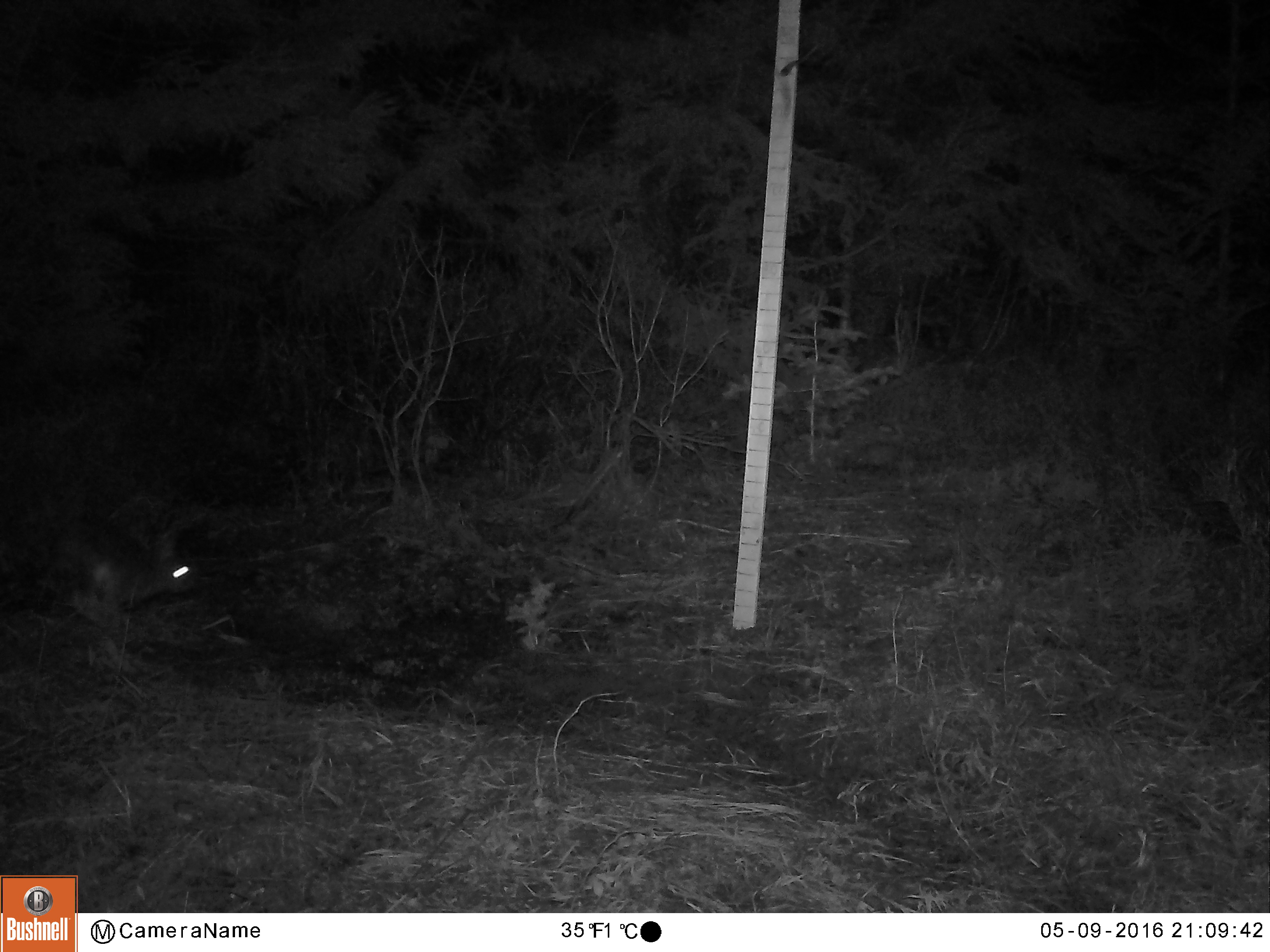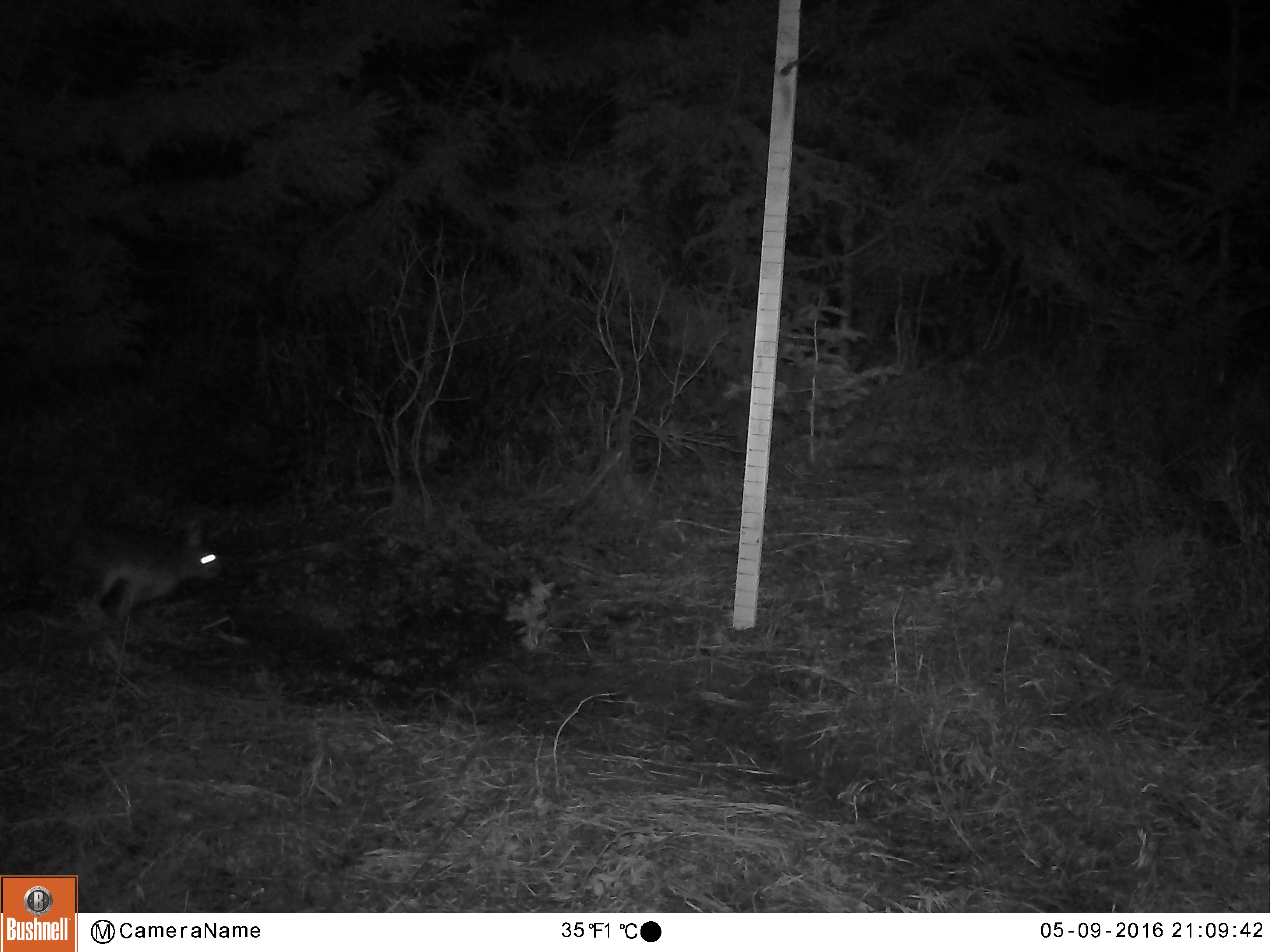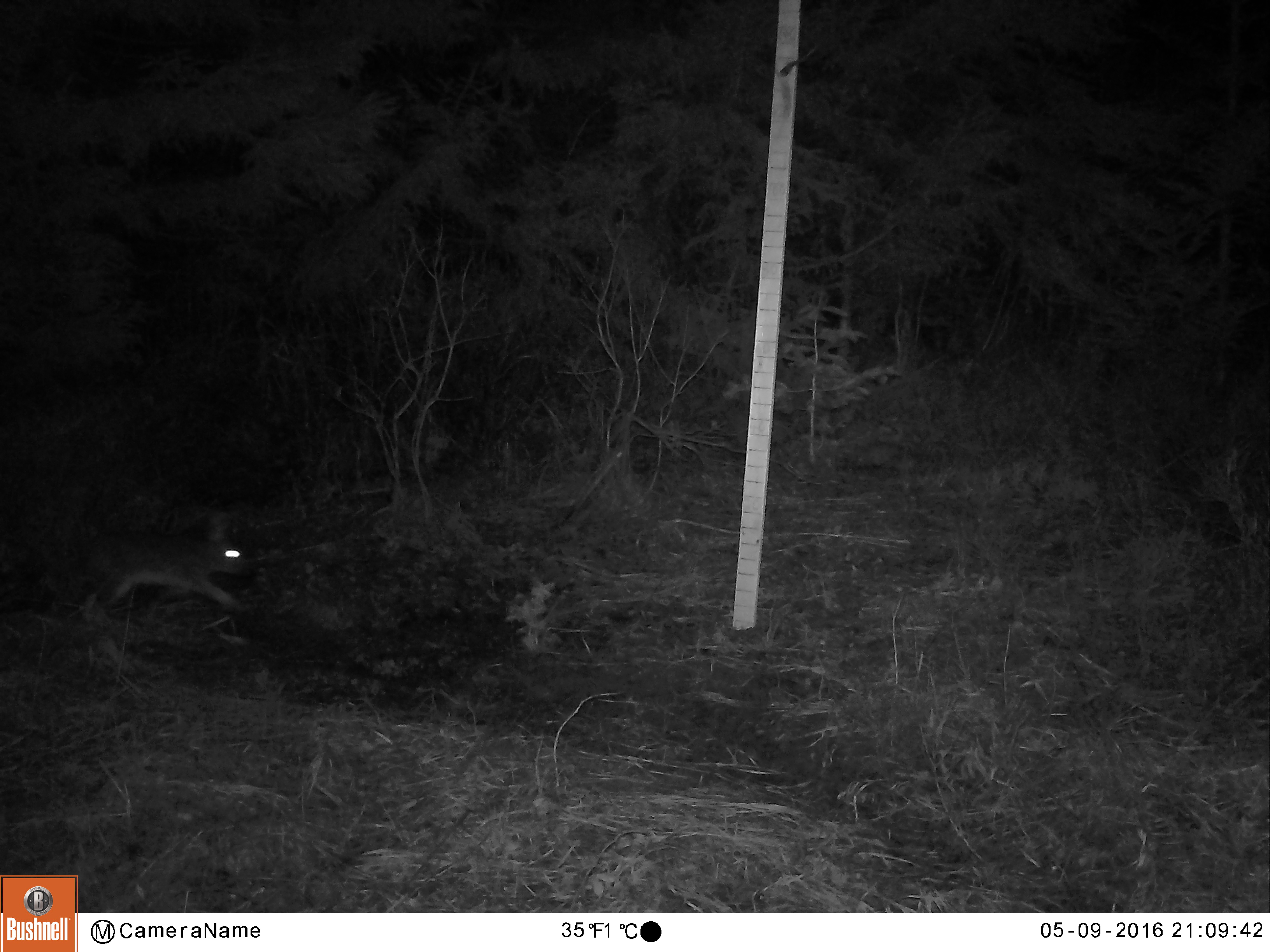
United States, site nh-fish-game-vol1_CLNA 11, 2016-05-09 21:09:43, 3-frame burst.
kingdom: Animalia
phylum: Chordata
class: Mammalia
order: Lagomorpha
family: Leporidae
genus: Lepus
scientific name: Lepus americanus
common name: snowshoe hare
Snowshoe hare (Lepus americanus).